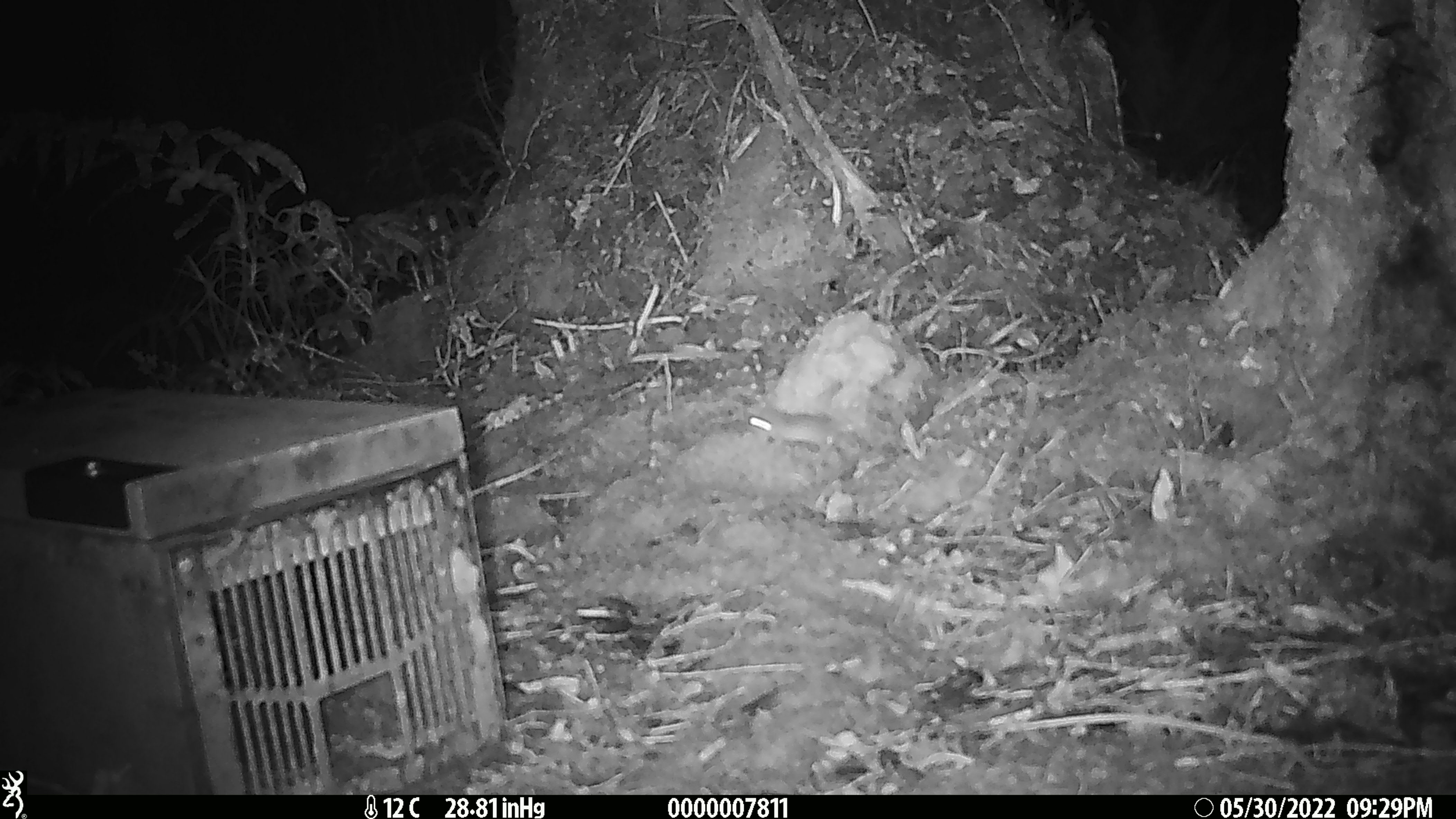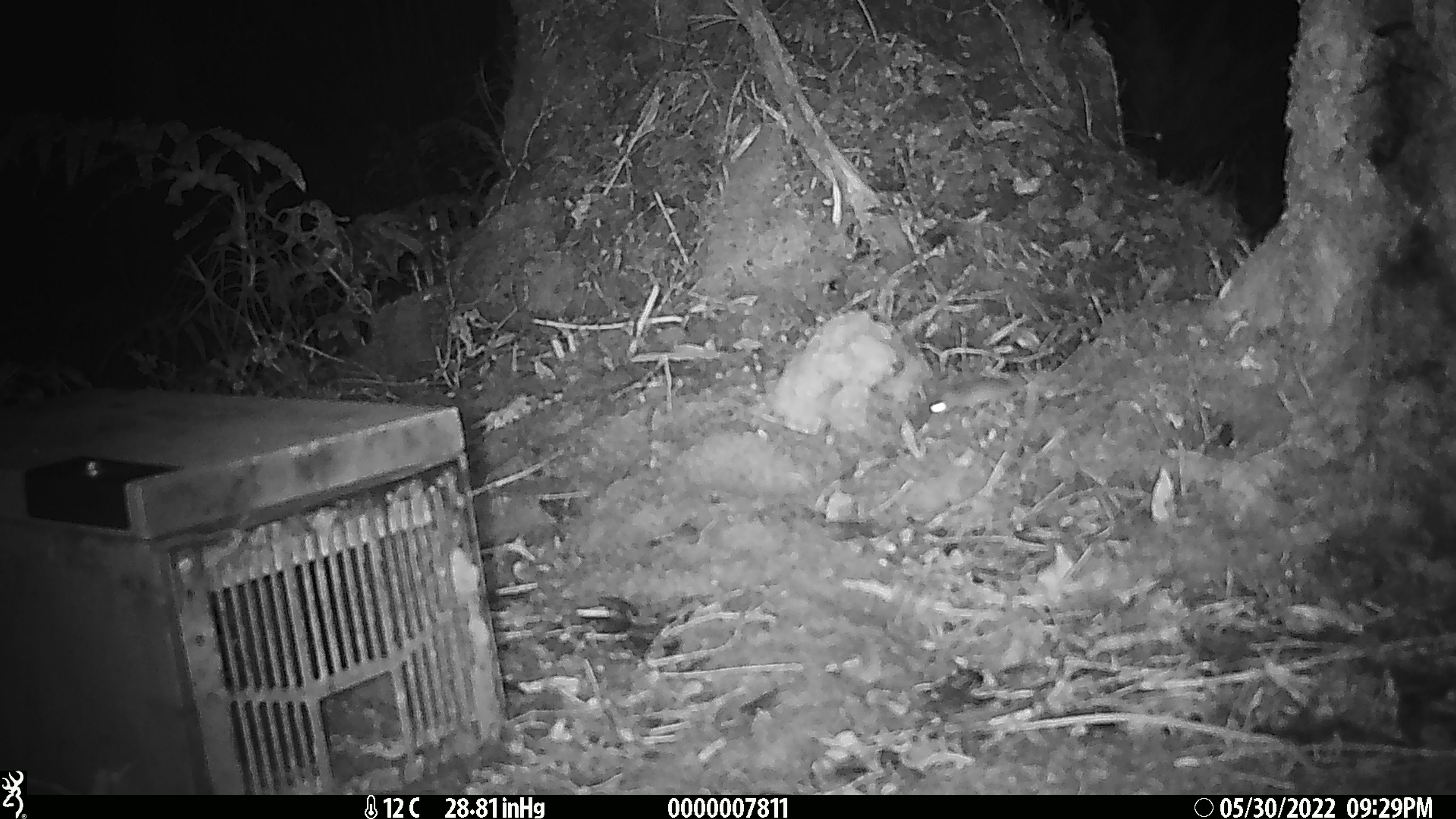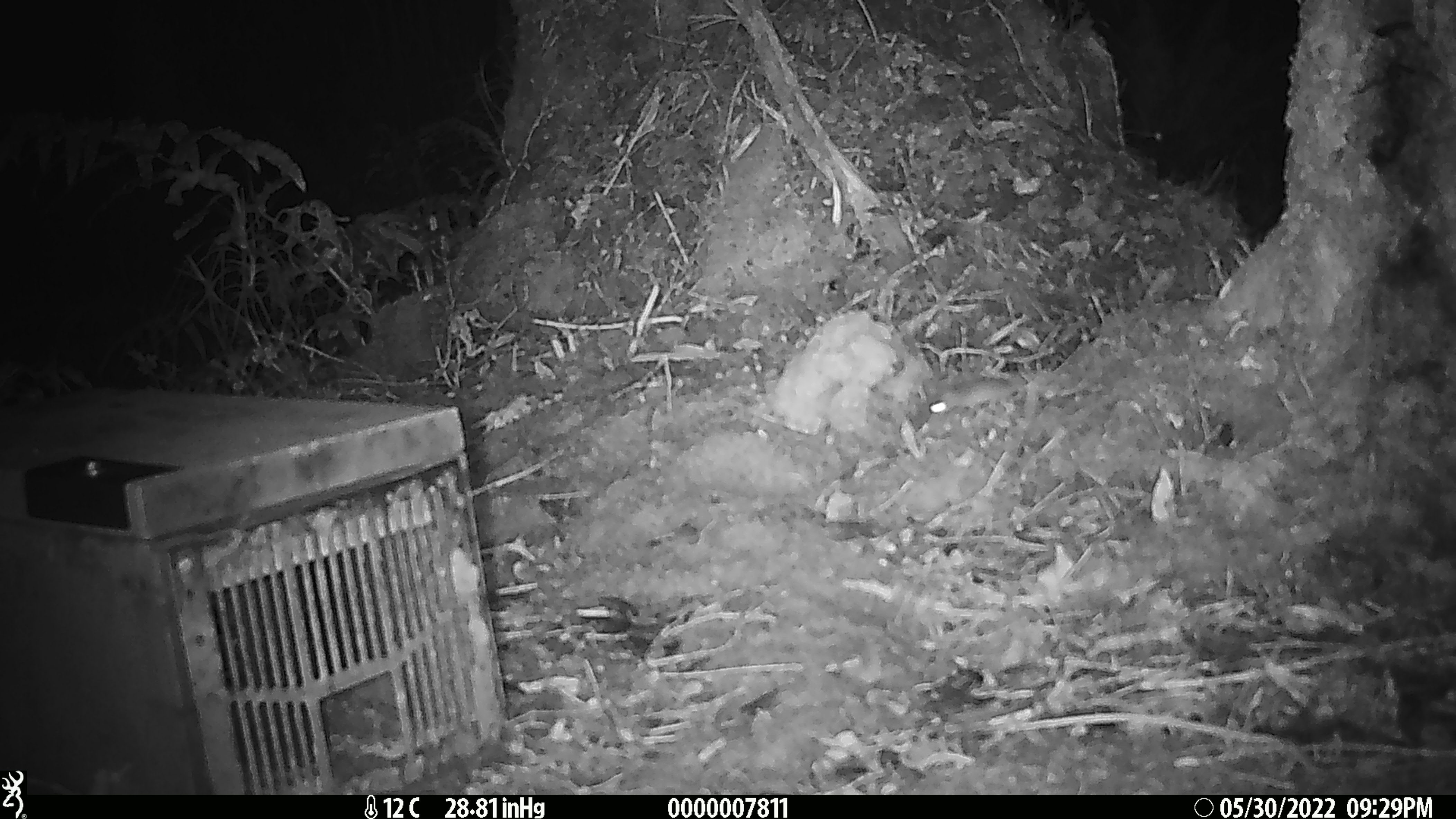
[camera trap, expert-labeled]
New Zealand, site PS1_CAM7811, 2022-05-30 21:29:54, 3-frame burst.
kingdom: Animalia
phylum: Chordata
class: Mammalia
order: Rodentia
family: Muridae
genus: Mus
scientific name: Mus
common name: mouse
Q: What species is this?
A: Mouse (Mus).